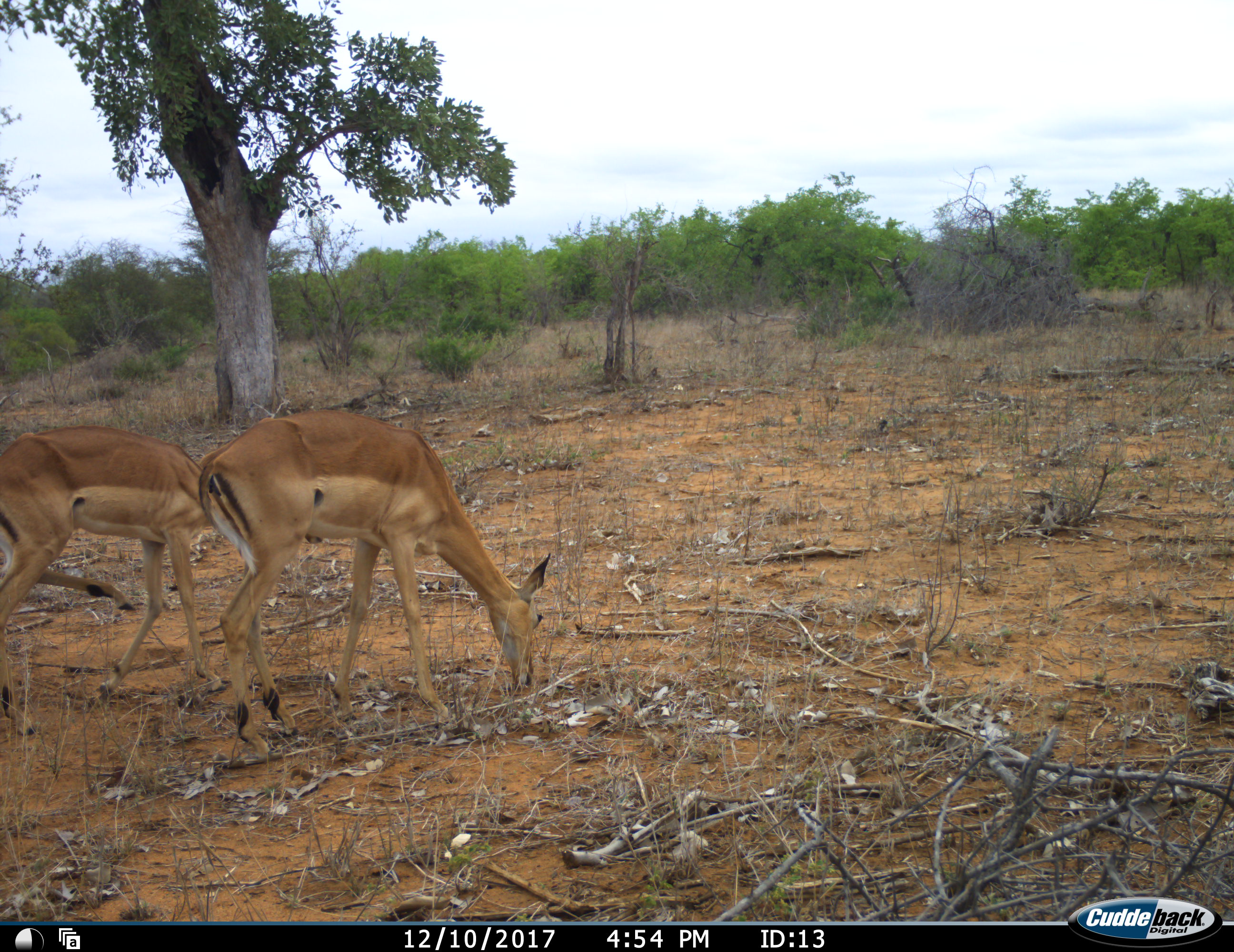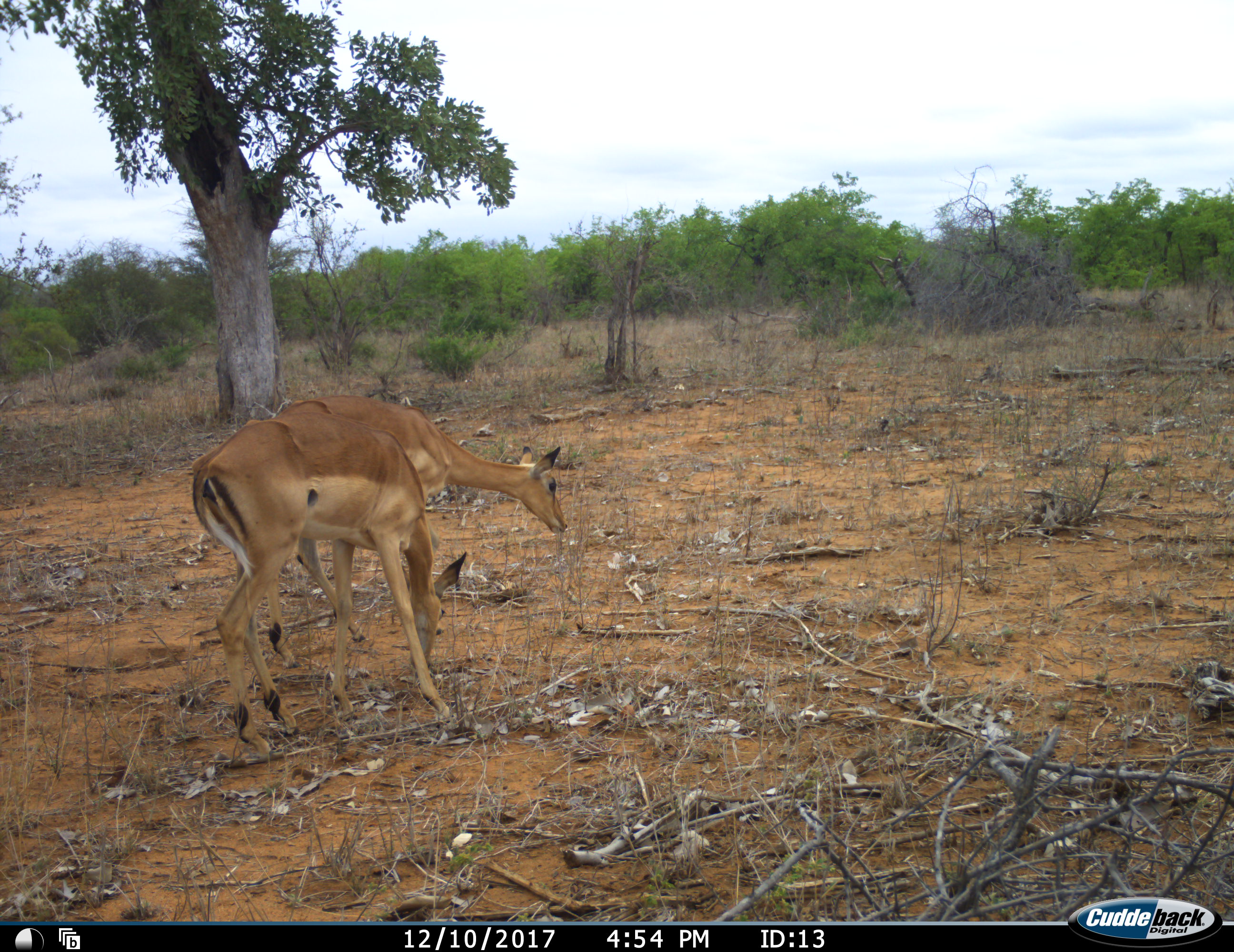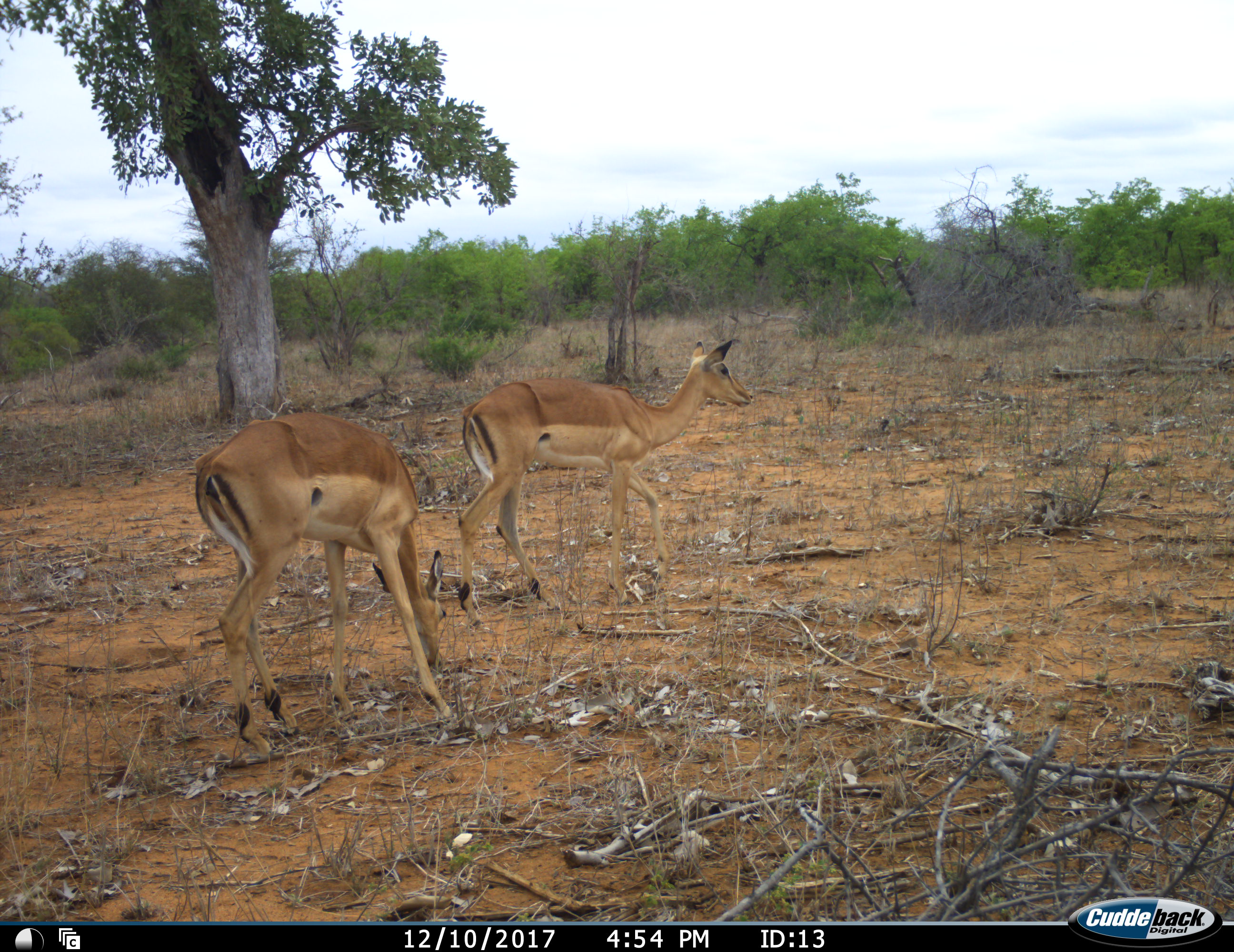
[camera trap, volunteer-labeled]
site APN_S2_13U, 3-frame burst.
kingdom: Animalia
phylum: Chordata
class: Mammalia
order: Artiodactyla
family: Bovidae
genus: Aepyceros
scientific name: Aepyceros melampus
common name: impala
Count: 2.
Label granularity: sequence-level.